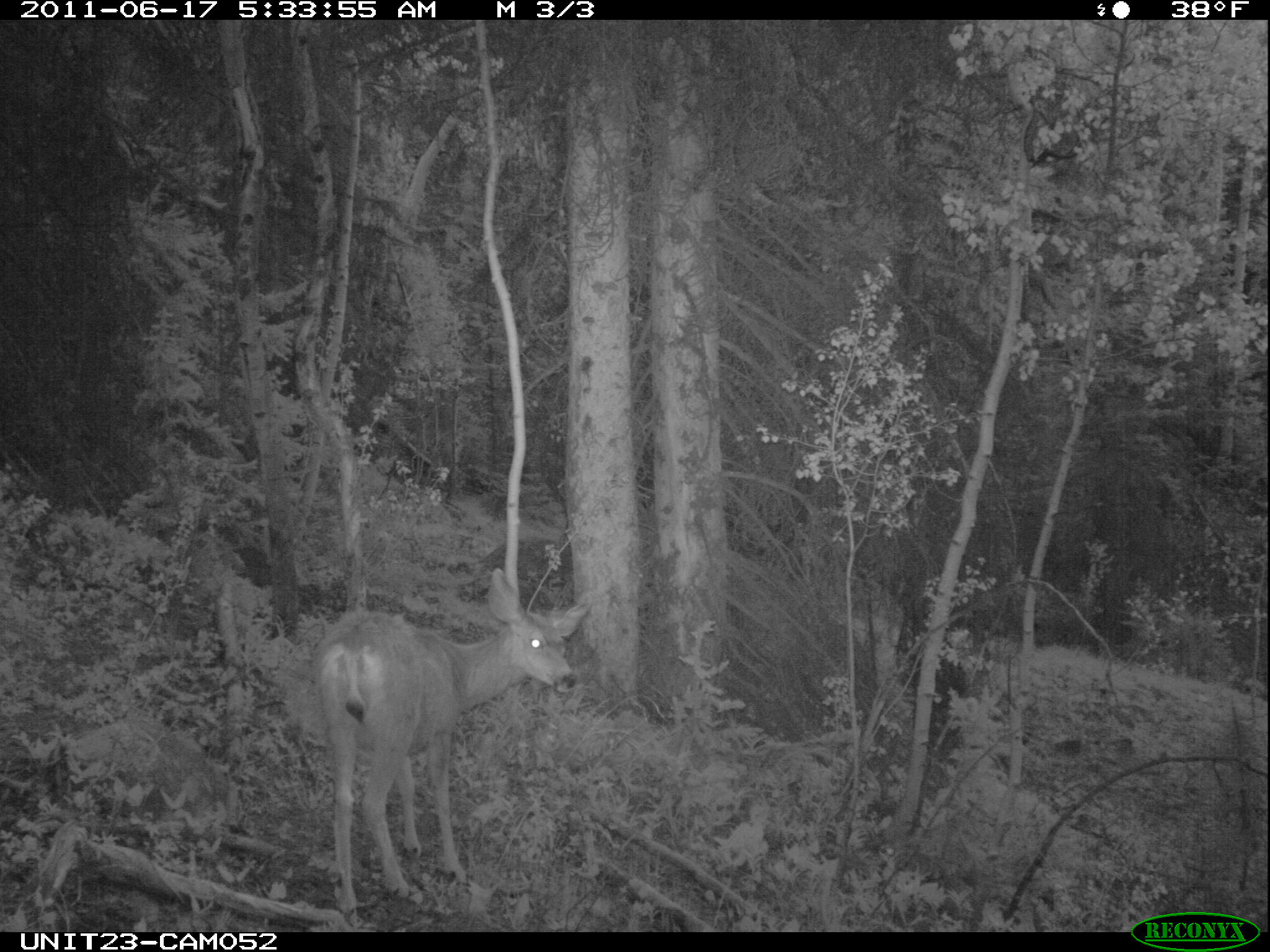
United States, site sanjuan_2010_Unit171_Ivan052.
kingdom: Animalia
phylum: Chordata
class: Mammalia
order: Artiodactyla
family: Cervidae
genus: Odocoileus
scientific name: Odocoileus hemionus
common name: mule deer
Odocoileus hemionus (mule deer).